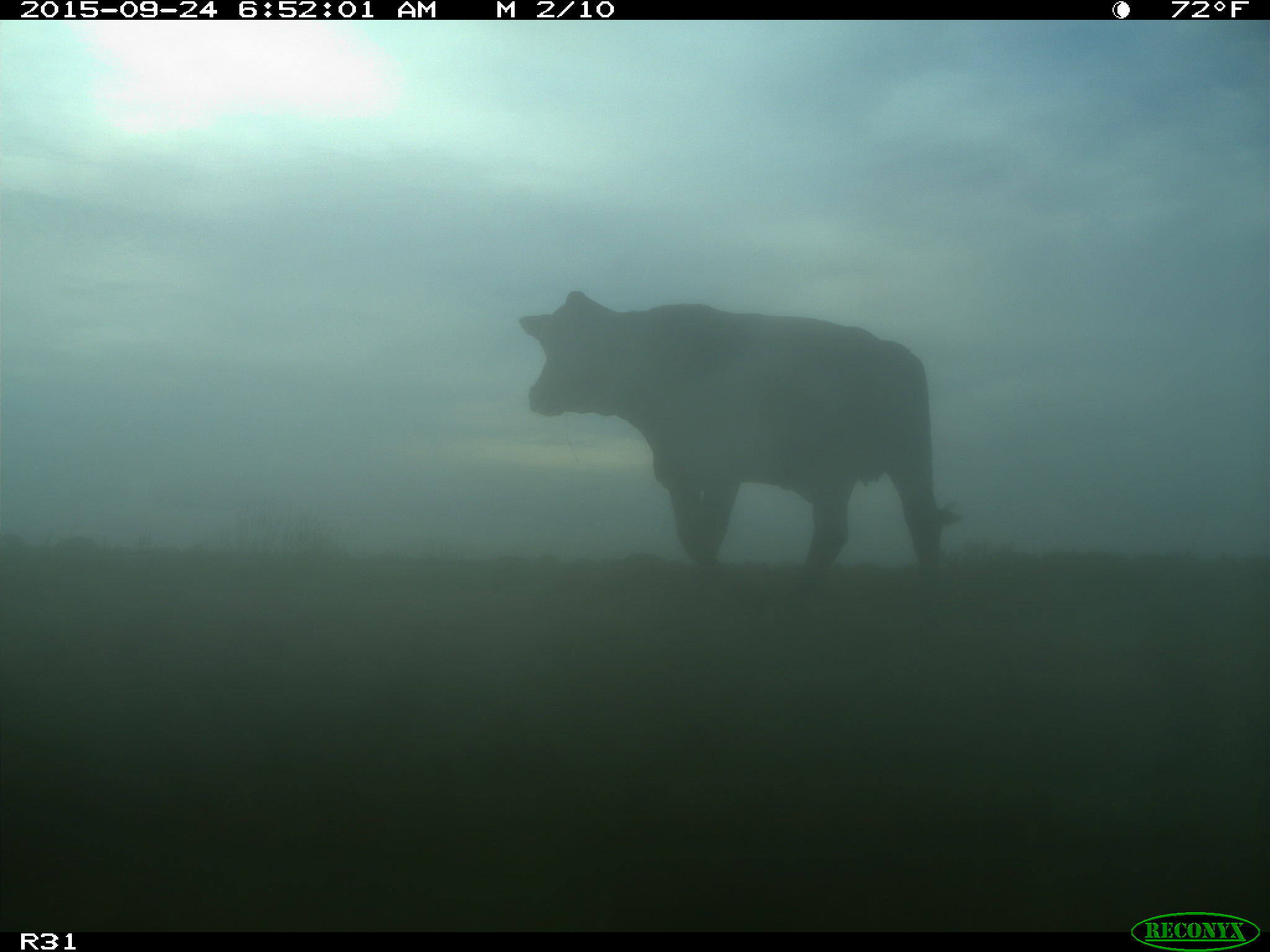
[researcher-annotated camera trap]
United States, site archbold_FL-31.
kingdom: Animalia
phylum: Chordata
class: Mammalia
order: Artiodactyla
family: Bovidae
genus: Bos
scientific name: Bos taurus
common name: domestic cow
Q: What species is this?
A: Bos taurus (domestic cow).